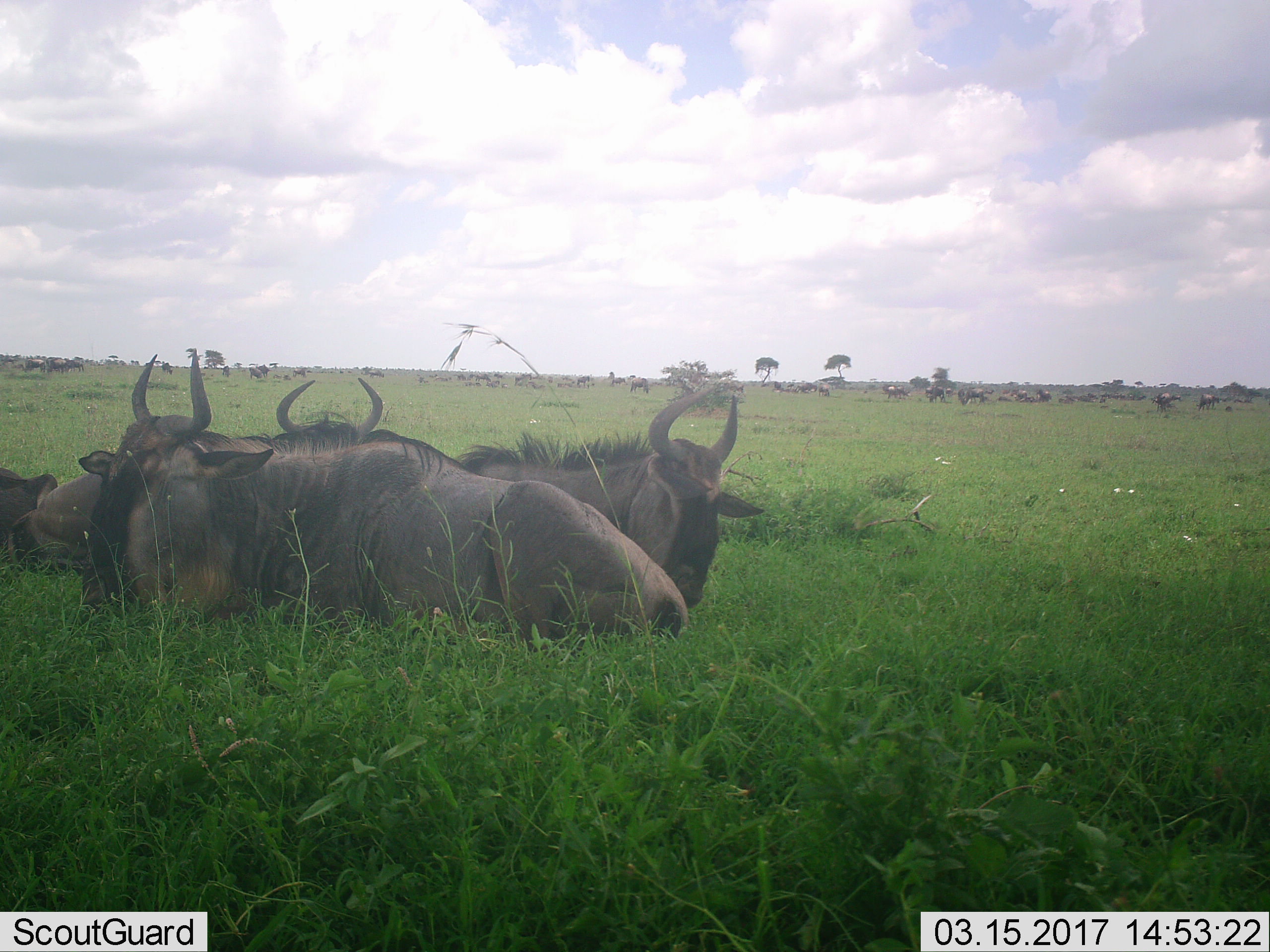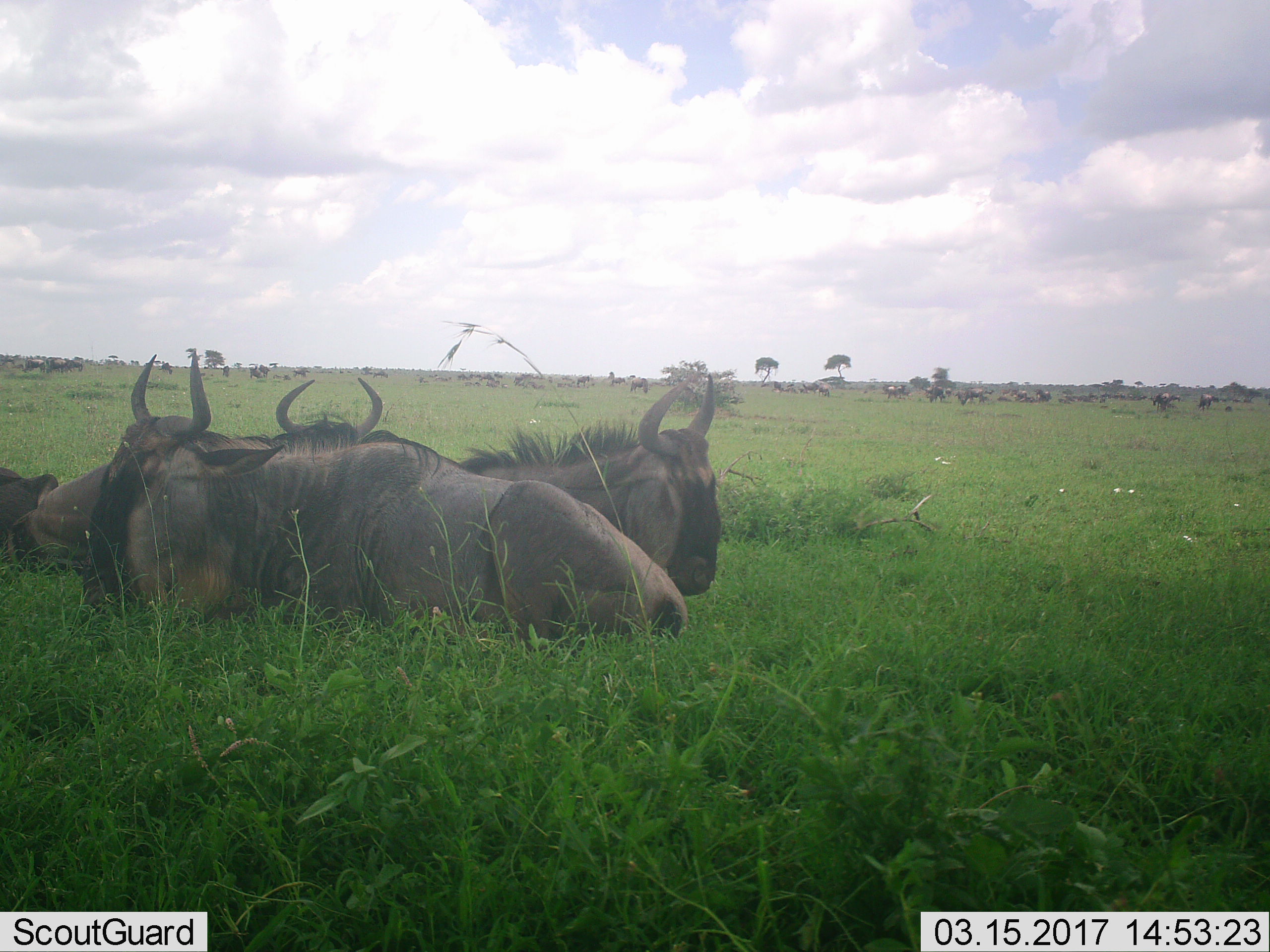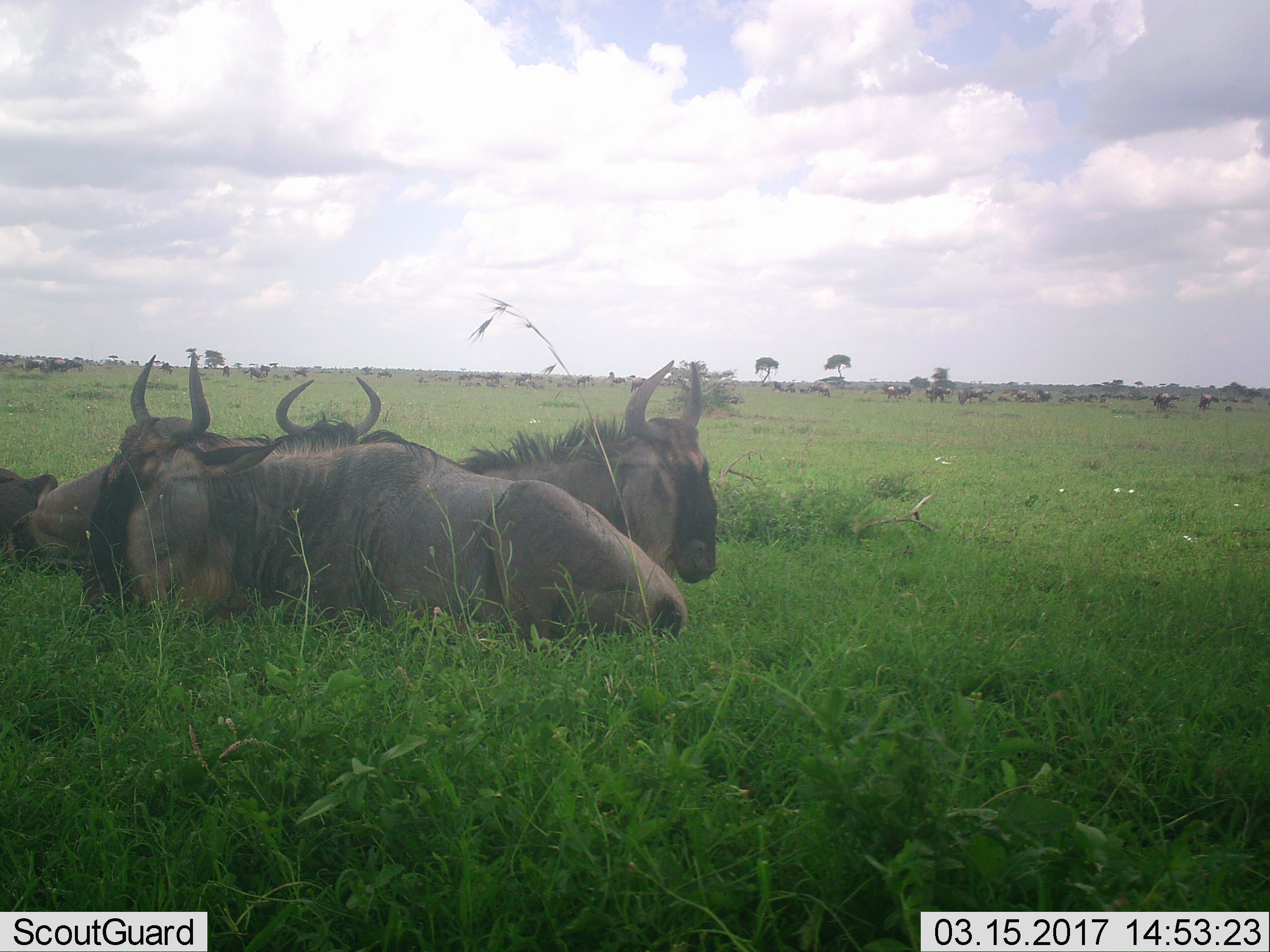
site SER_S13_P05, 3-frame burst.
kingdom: Animalia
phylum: Chordata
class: Mammalia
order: Artiodactyla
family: Bovidae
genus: Connochaetes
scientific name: Connochaetes taurinus taurinus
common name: blue wildebeest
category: wildebeestblue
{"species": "wildebeestblue (blue wildebeest) (Connochaetes taurinus taurinus)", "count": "11-50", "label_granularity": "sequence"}